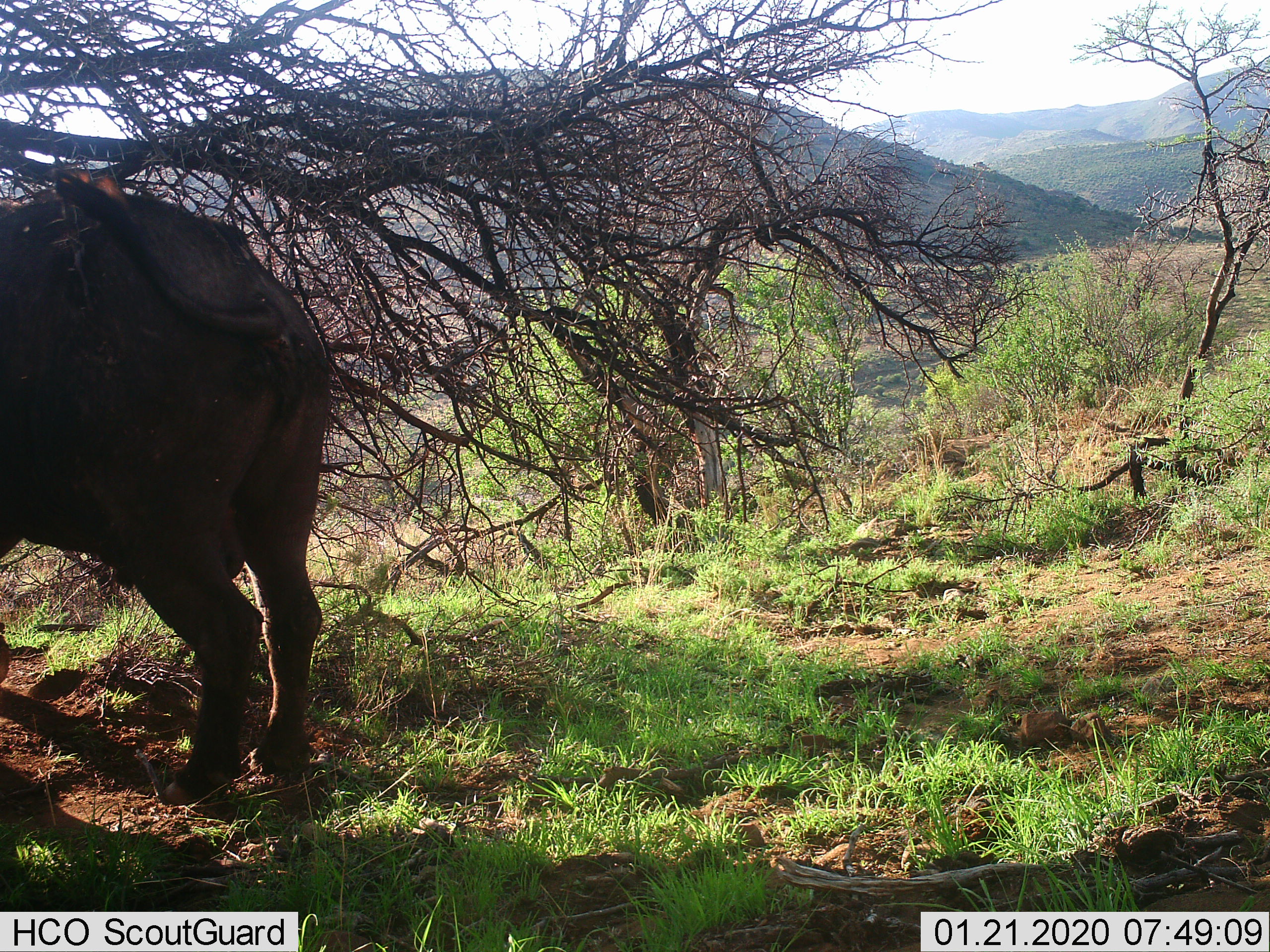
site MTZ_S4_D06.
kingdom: Animalia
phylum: Chordata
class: Mammalia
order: Artiodactyla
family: Bovidae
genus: Syncerus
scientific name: Syncerus caffer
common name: african buffalo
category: buffalo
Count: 1.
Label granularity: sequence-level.